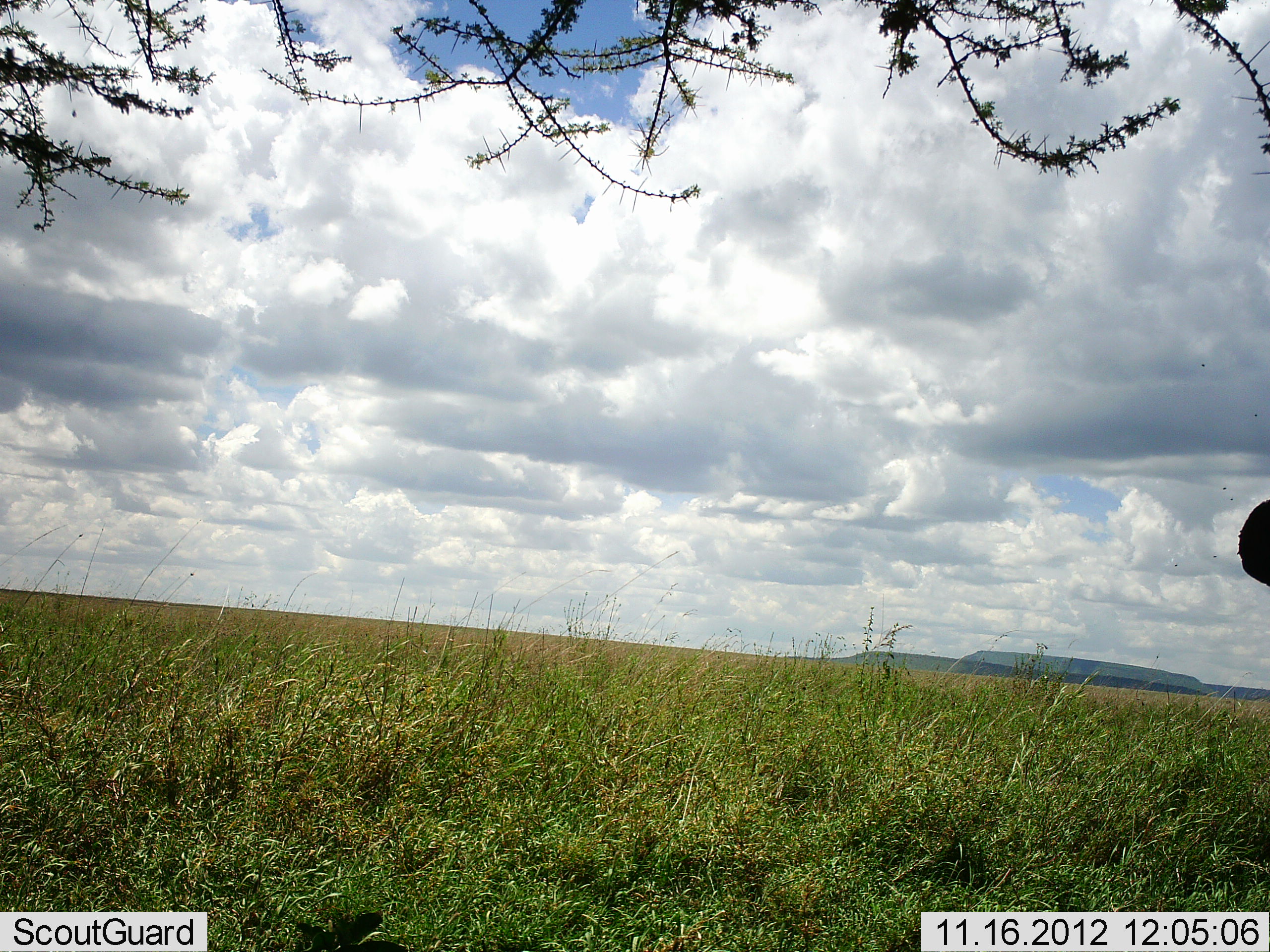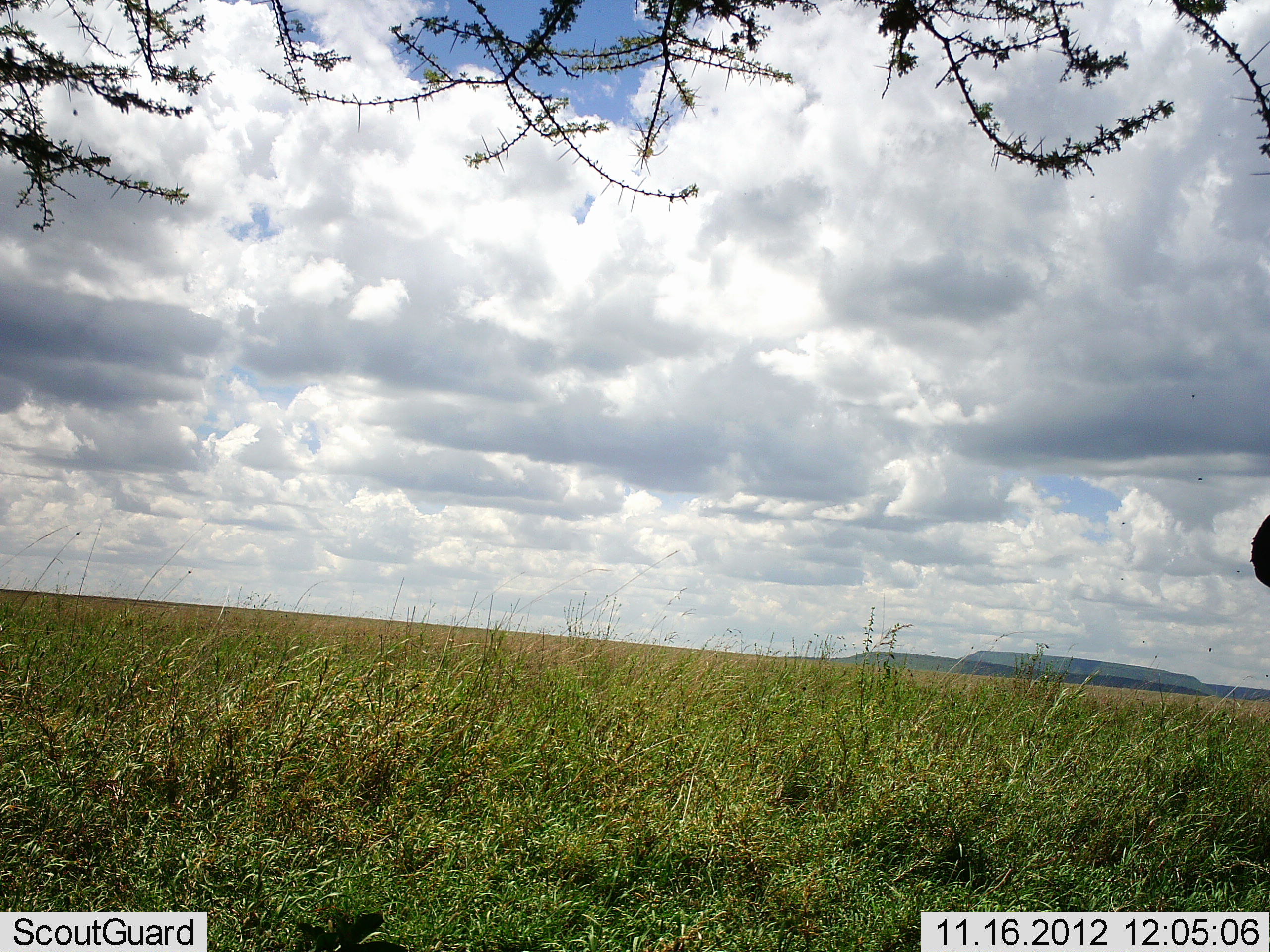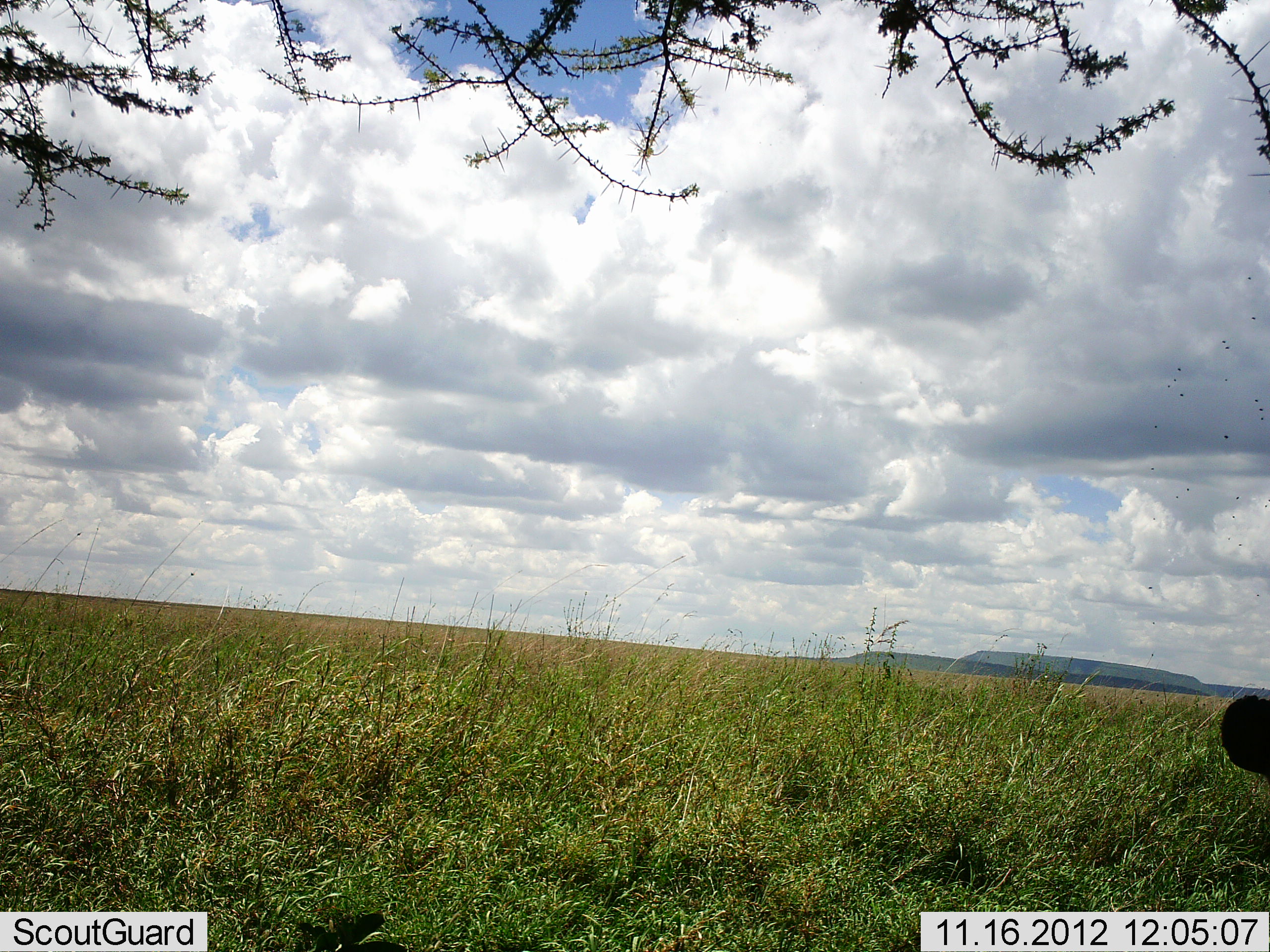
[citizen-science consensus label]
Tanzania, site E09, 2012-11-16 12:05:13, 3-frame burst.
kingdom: Animalia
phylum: Chordata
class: Mammalia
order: Artiodactyla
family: Bovidae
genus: Connochaetes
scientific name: Connochaetes taurinus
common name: blue wildebeest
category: wildebeest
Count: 1.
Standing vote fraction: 33%.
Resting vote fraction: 0%.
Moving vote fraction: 33%.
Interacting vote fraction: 0%.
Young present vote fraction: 0%.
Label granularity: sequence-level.